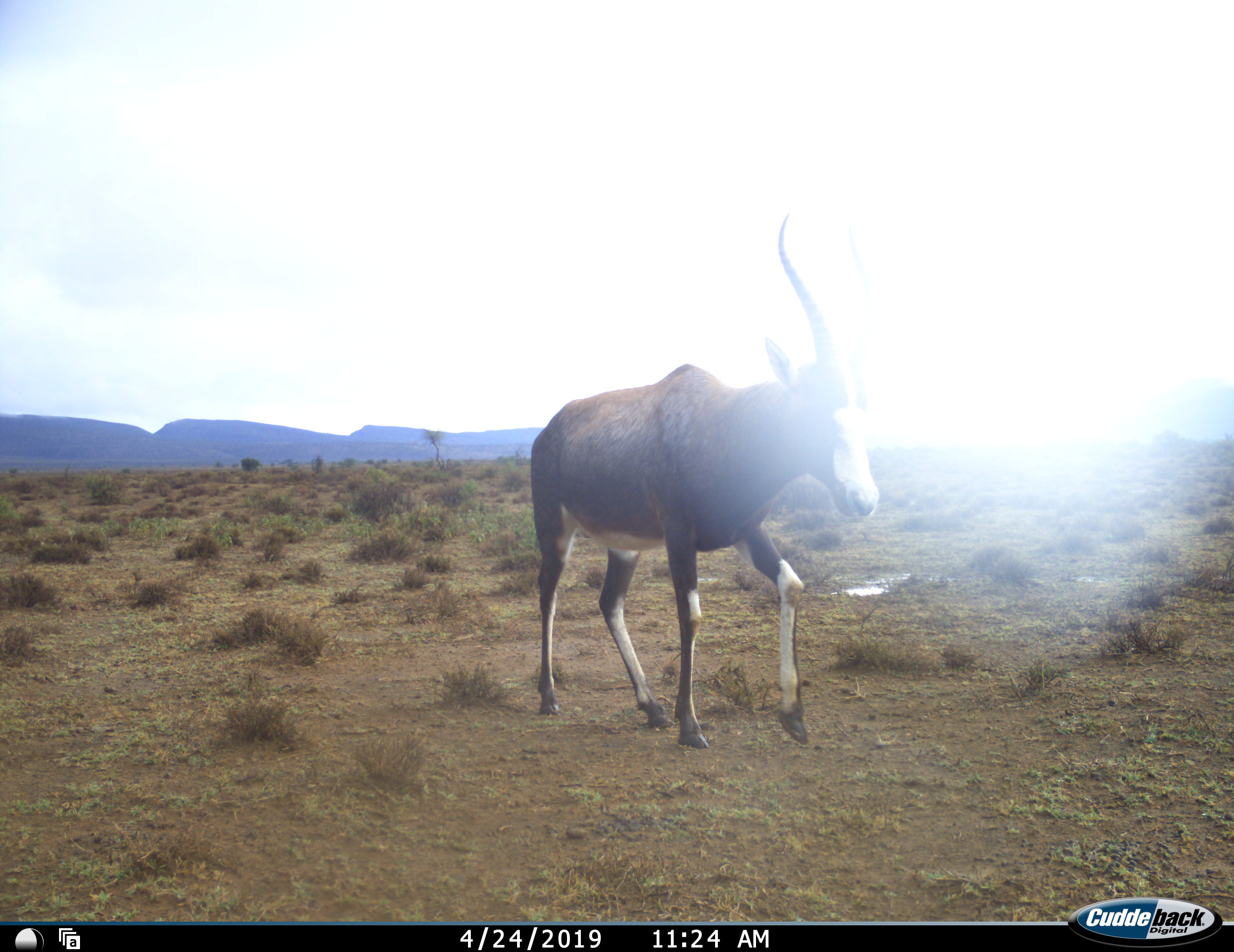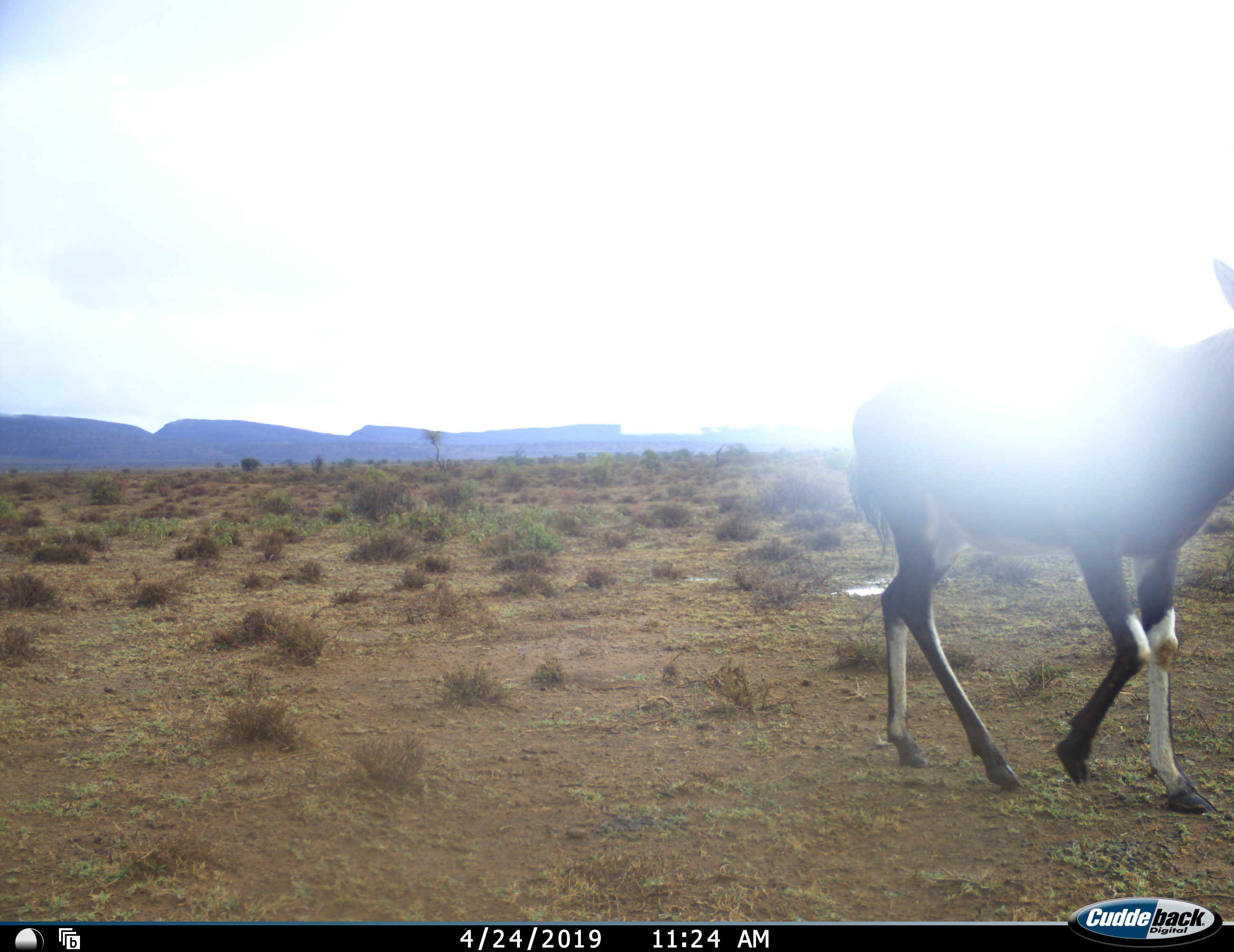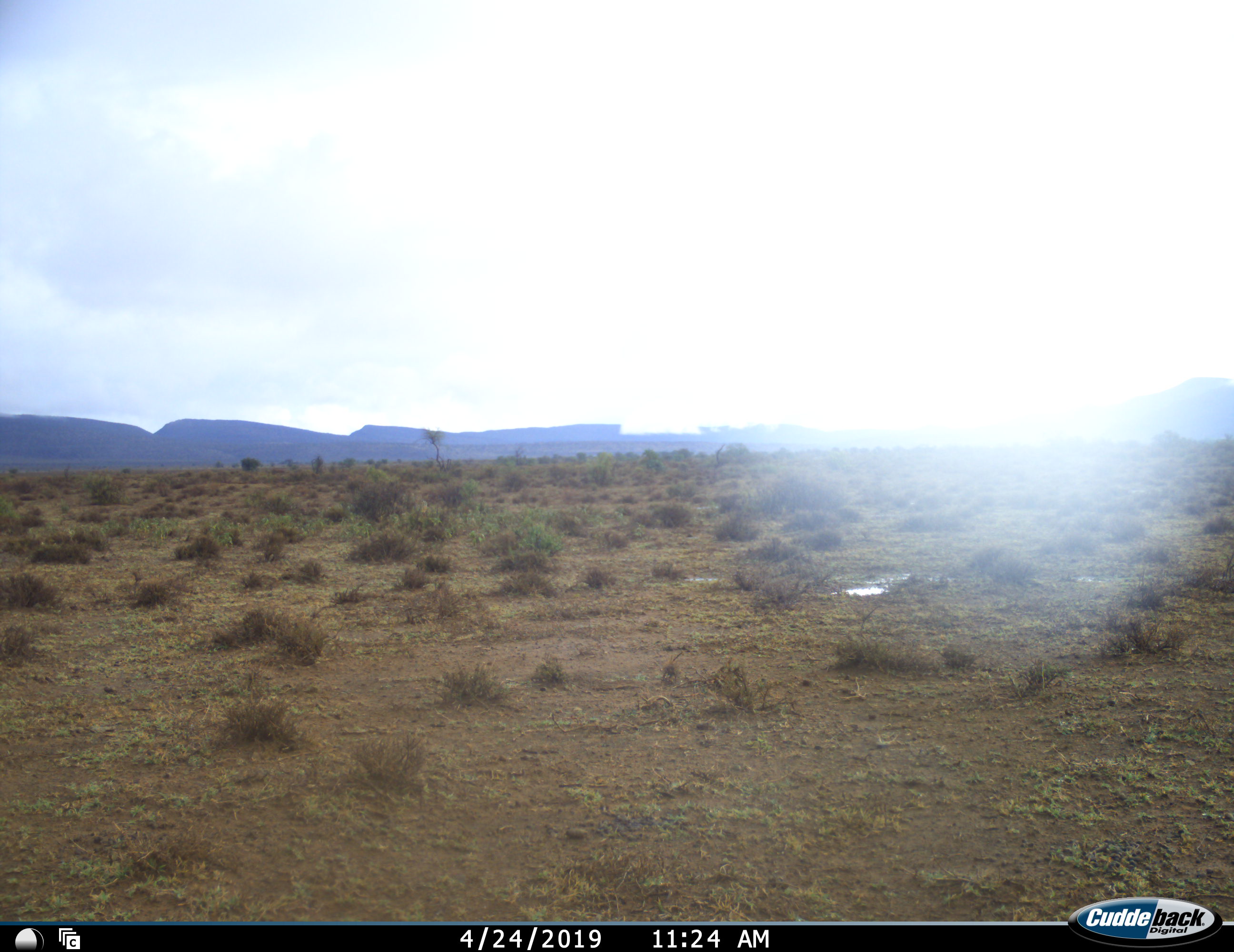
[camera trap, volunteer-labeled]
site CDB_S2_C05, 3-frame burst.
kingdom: Animalia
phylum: Chordata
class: Mammalia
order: Artiodactyla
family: Bovidae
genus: Damaliscus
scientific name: Damaliscus pygargus phillipsi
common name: blesbok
Blesbok (Damaliscus pygargus phillipsi), count 1. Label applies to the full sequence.